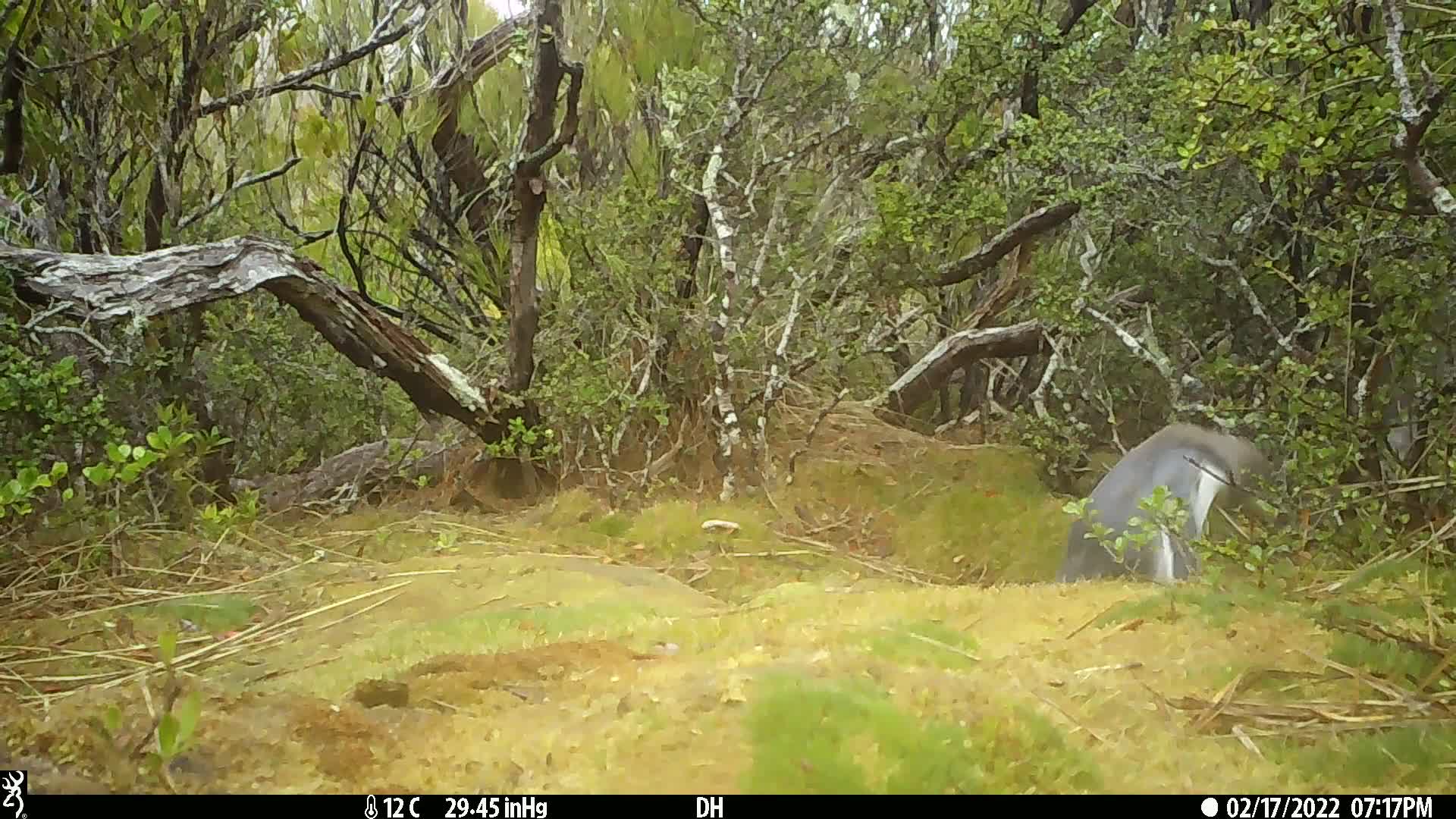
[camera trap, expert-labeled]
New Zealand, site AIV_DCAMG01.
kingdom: Animalia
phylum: Chordata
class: Aves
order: Sphenisciformes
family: Spheniscidae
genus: Megadyptes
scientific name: Megadyptes antipodes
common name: yellow-eyed penguin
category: yellow eyed penguin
Yellow eyed penguin (yellow-eyed penguin) (Megadyptes antipodes).